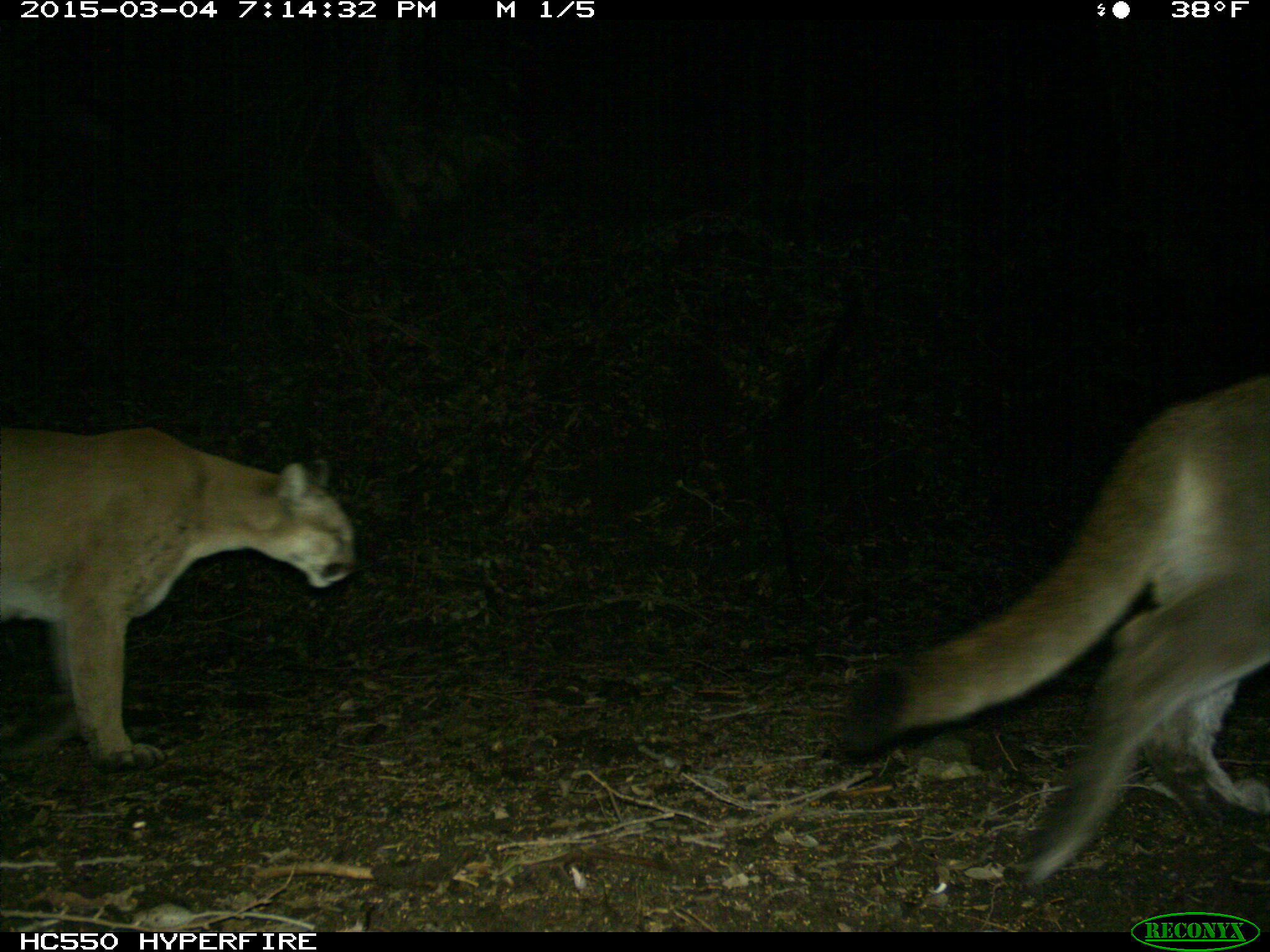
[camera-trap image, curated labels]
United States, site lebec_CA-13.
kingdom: Animalia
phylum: Chordata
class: Mammalia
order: Carnivora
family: Felidae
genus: Puma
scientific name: Puma concolor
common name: mountain lion